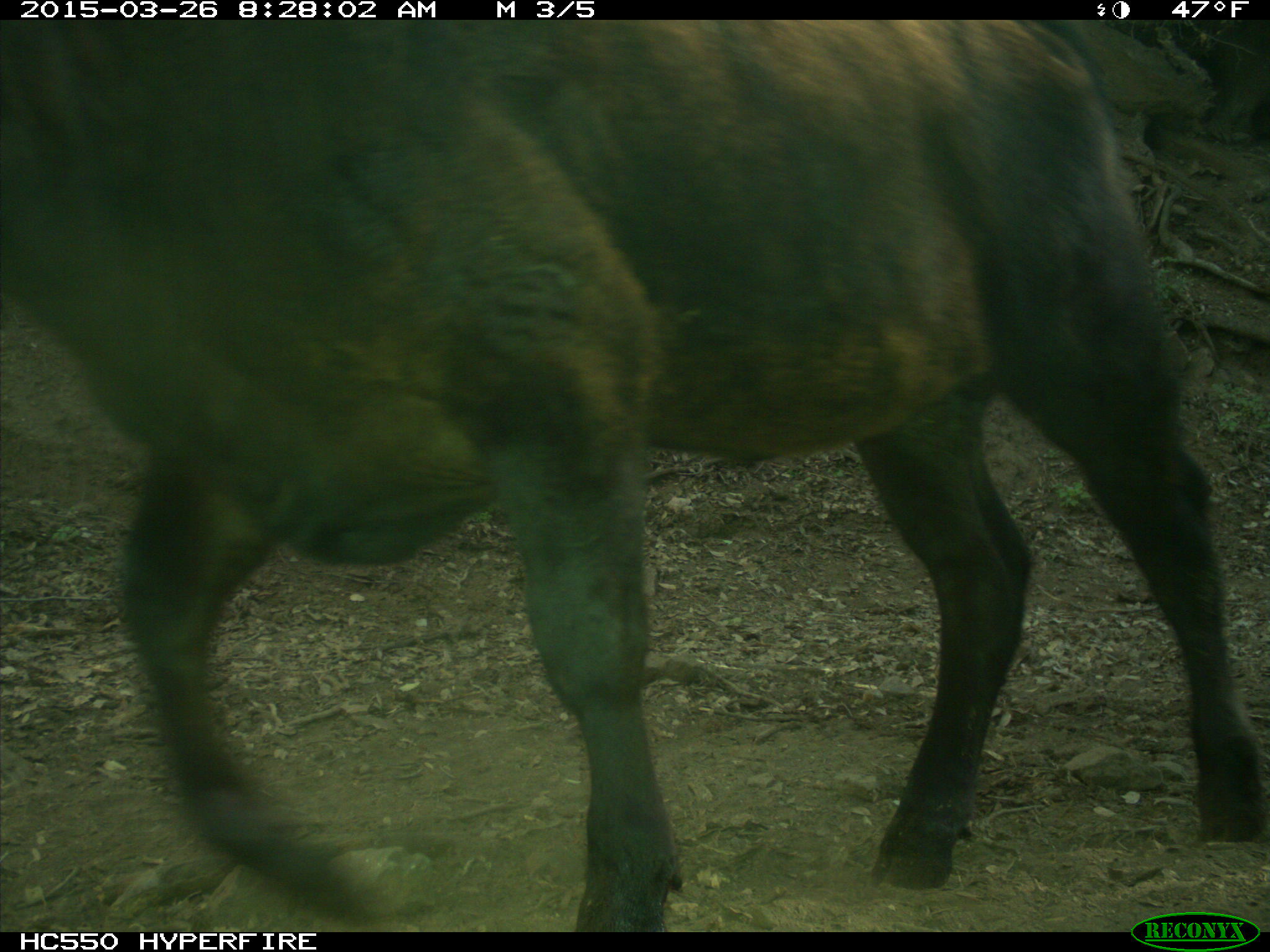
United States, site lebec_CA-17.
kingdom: Animalia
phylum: Chordata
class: Mammalia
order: Artiodactyla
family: Bovidae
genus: Bos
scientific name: Bos taurus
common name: domestic cow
Bos taurus (domestic cow).